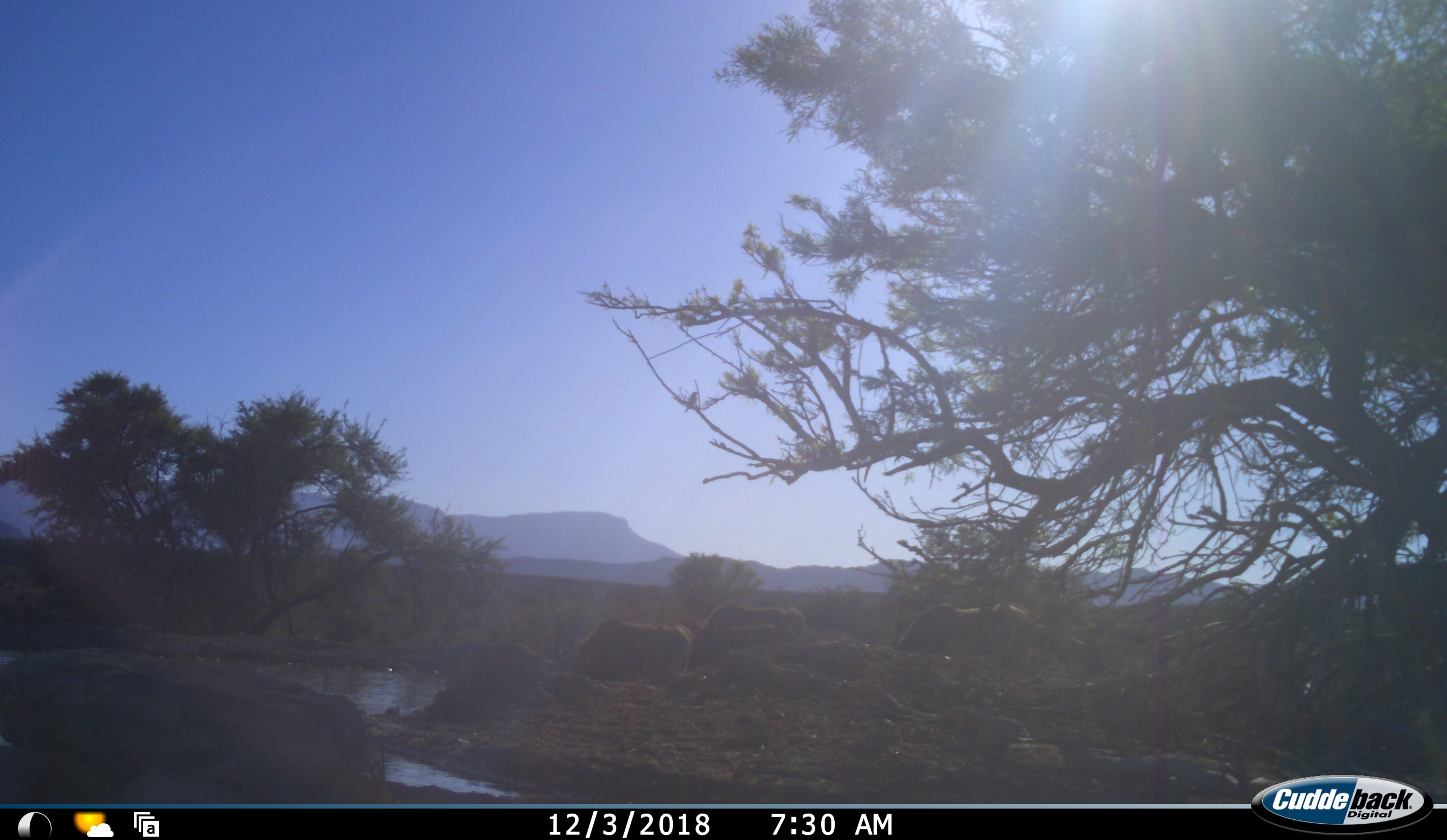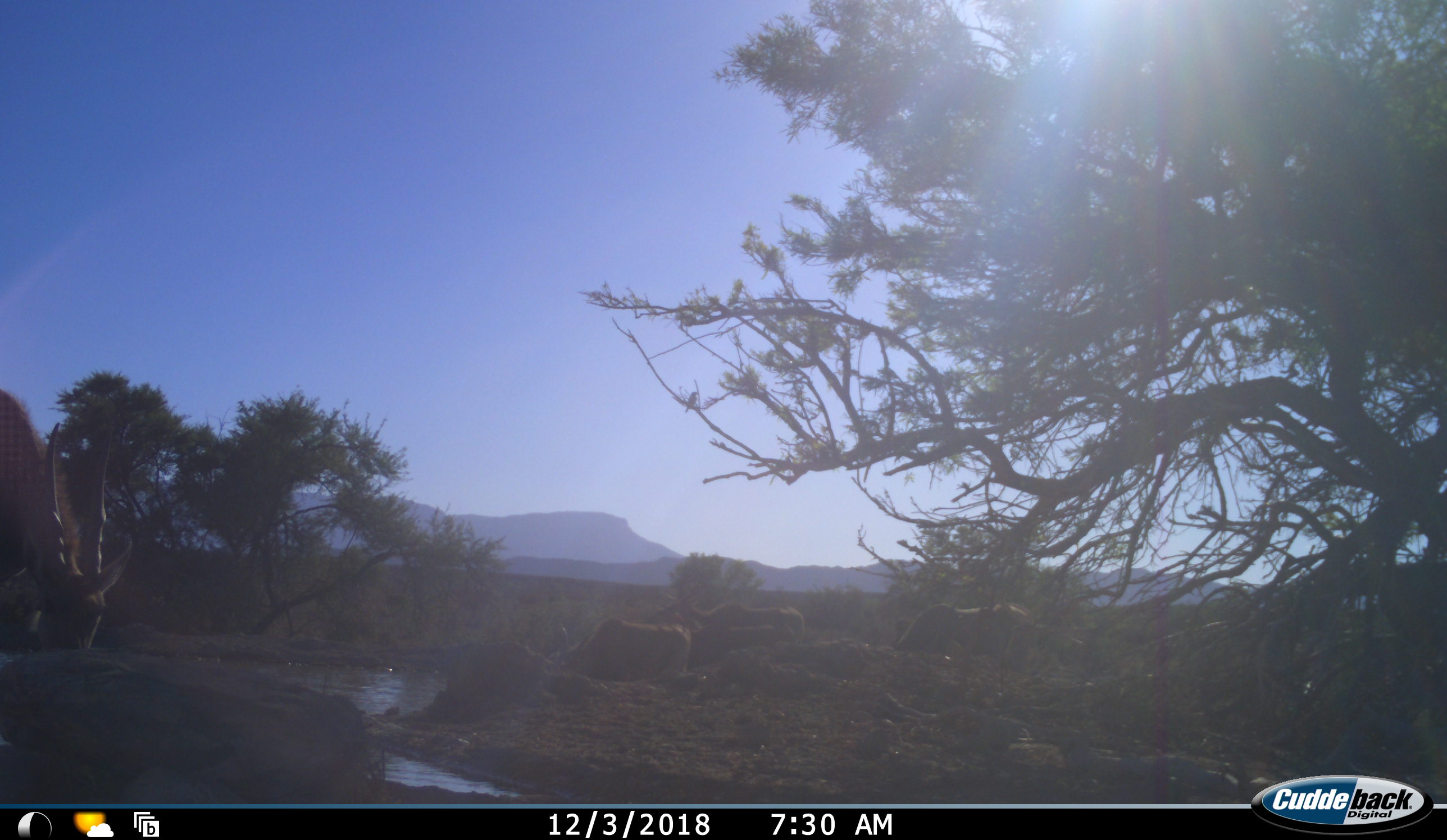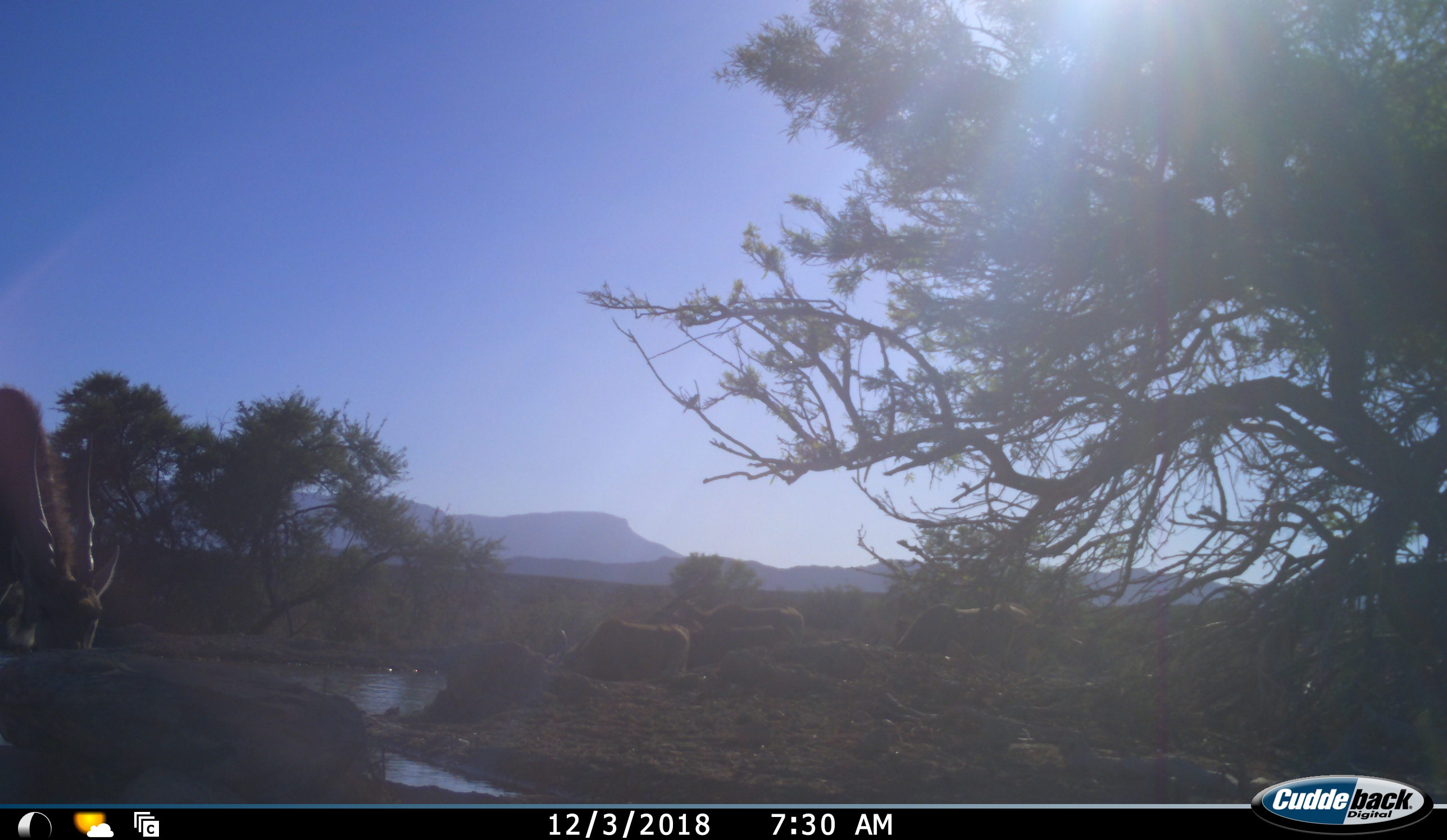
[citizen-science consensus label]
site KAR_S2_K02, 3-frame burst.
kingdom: Animalia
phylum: Chordata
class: Mammalia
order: Artiodactyla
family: Bovidae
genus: Tragelaphus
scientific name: Tragelaphus oryx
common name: eland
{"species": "eland (Tragelaphus oryx)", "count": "2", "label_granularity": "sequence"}